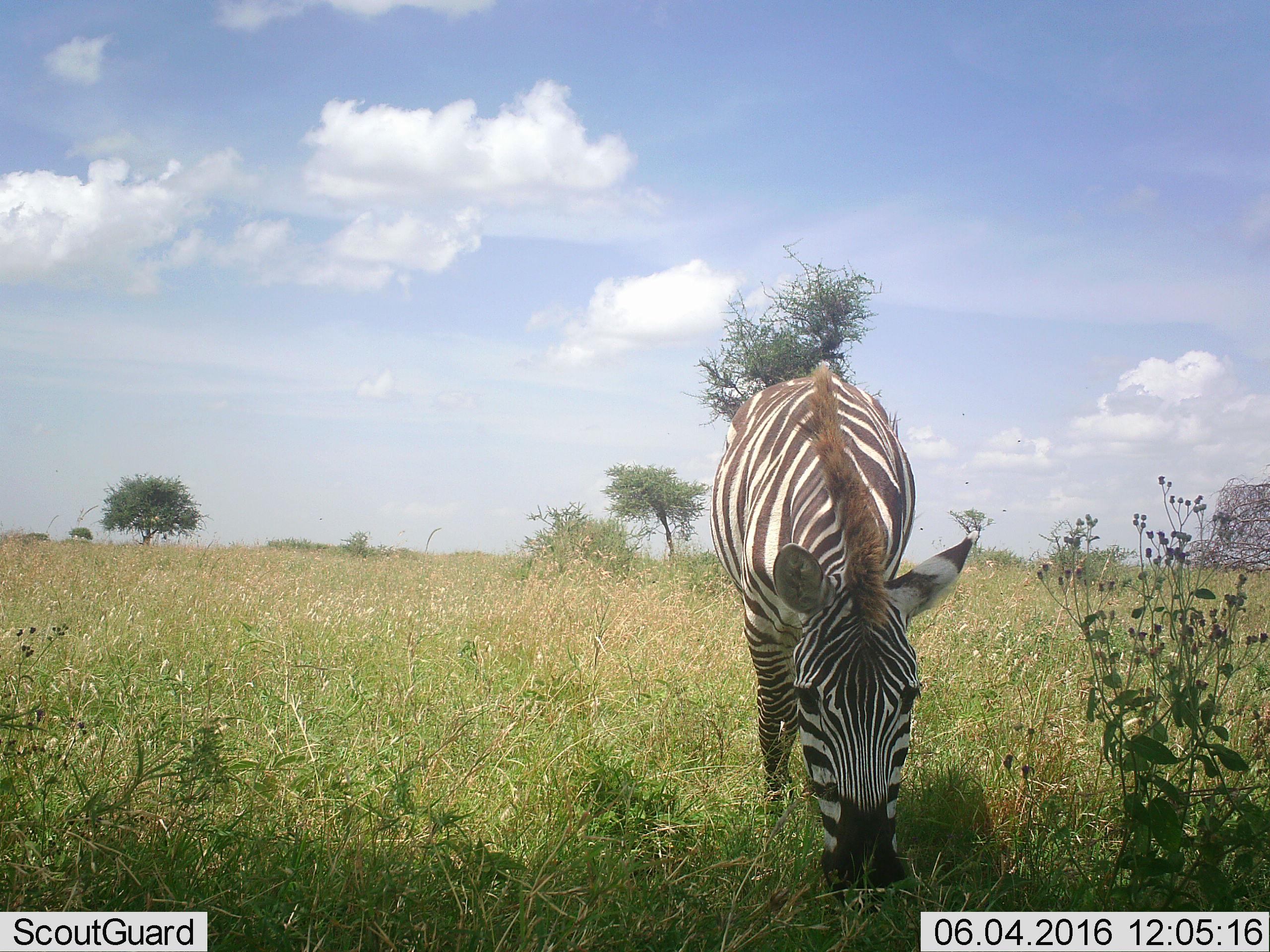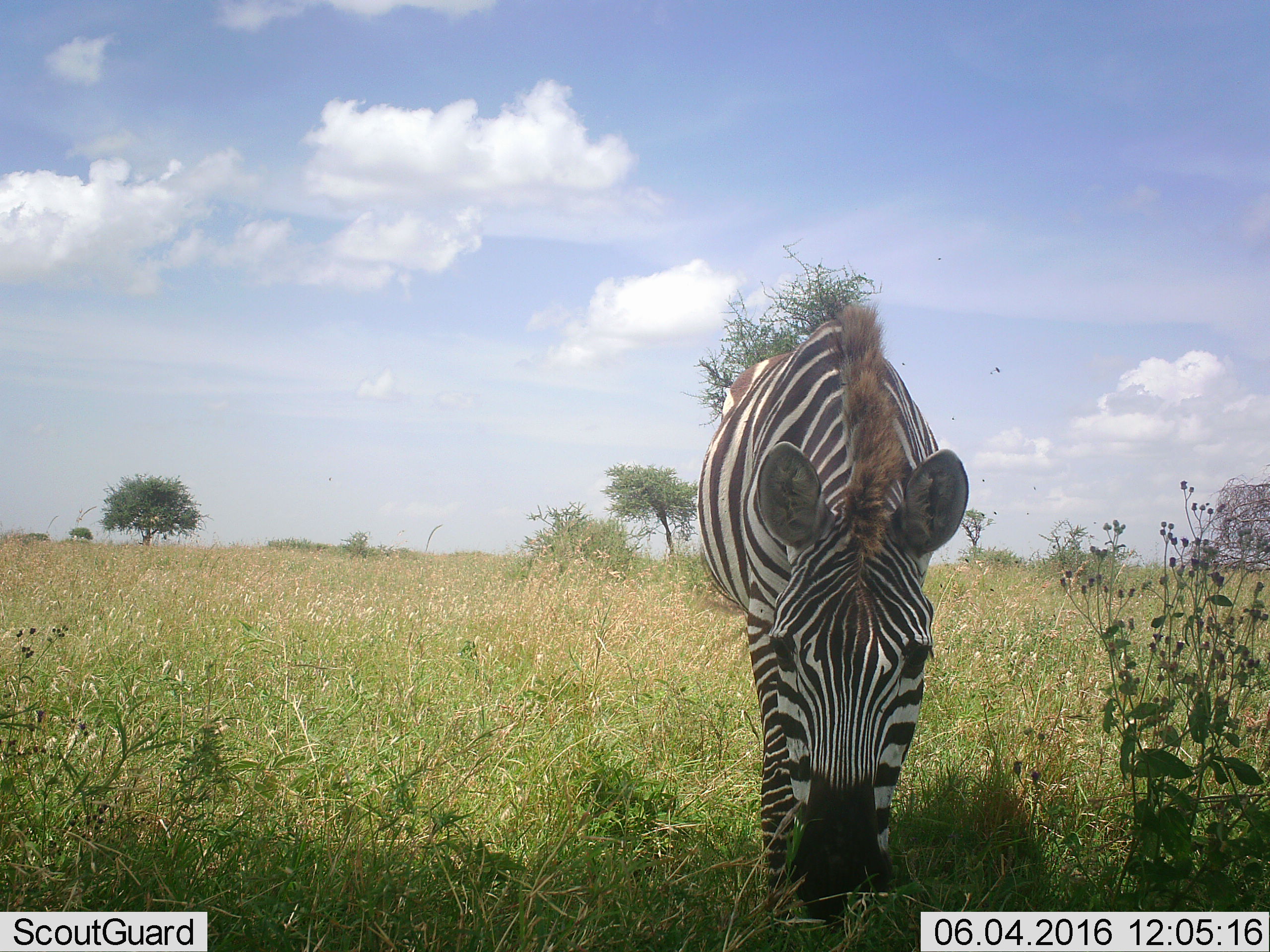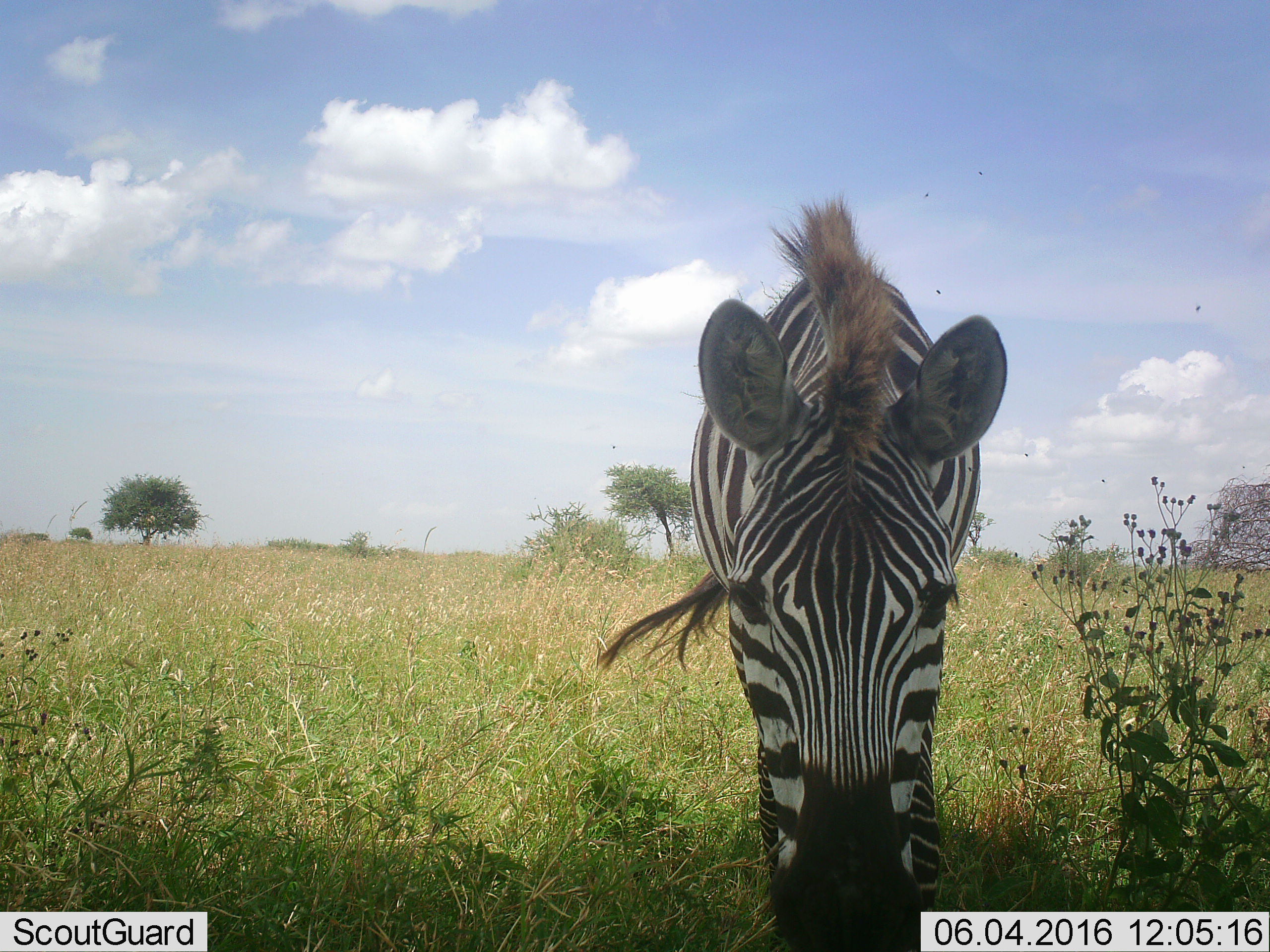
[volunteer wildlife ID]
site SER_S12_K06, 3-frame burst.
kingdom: Animalia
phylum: Chordata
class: Mammalia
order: Perissodactyla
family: Equidae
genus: Equus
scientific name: Equus quagga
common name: plains zebra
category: zebraplains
Zebraplains (plains zebra) (Equus quagga), count 1. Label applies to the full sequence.